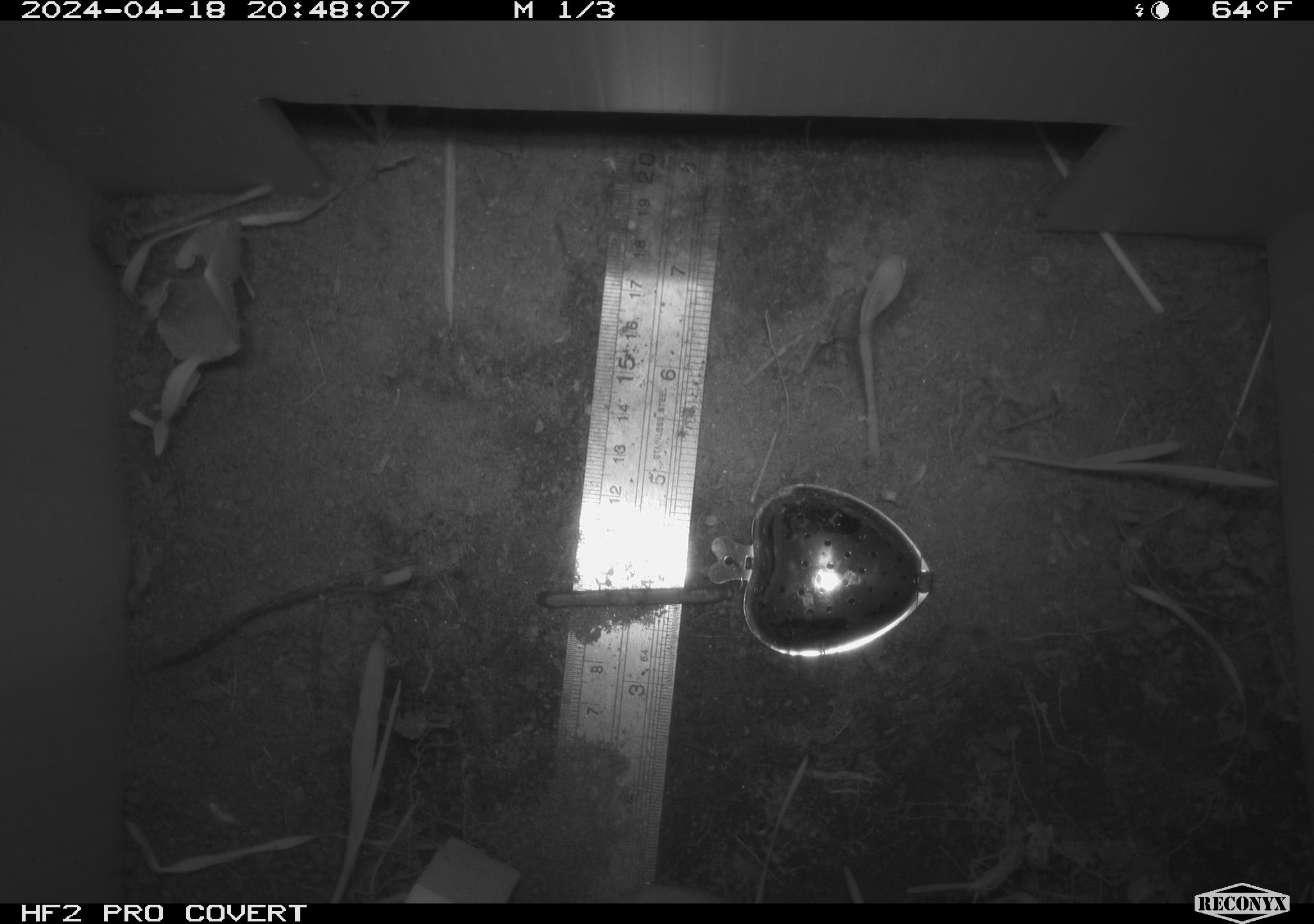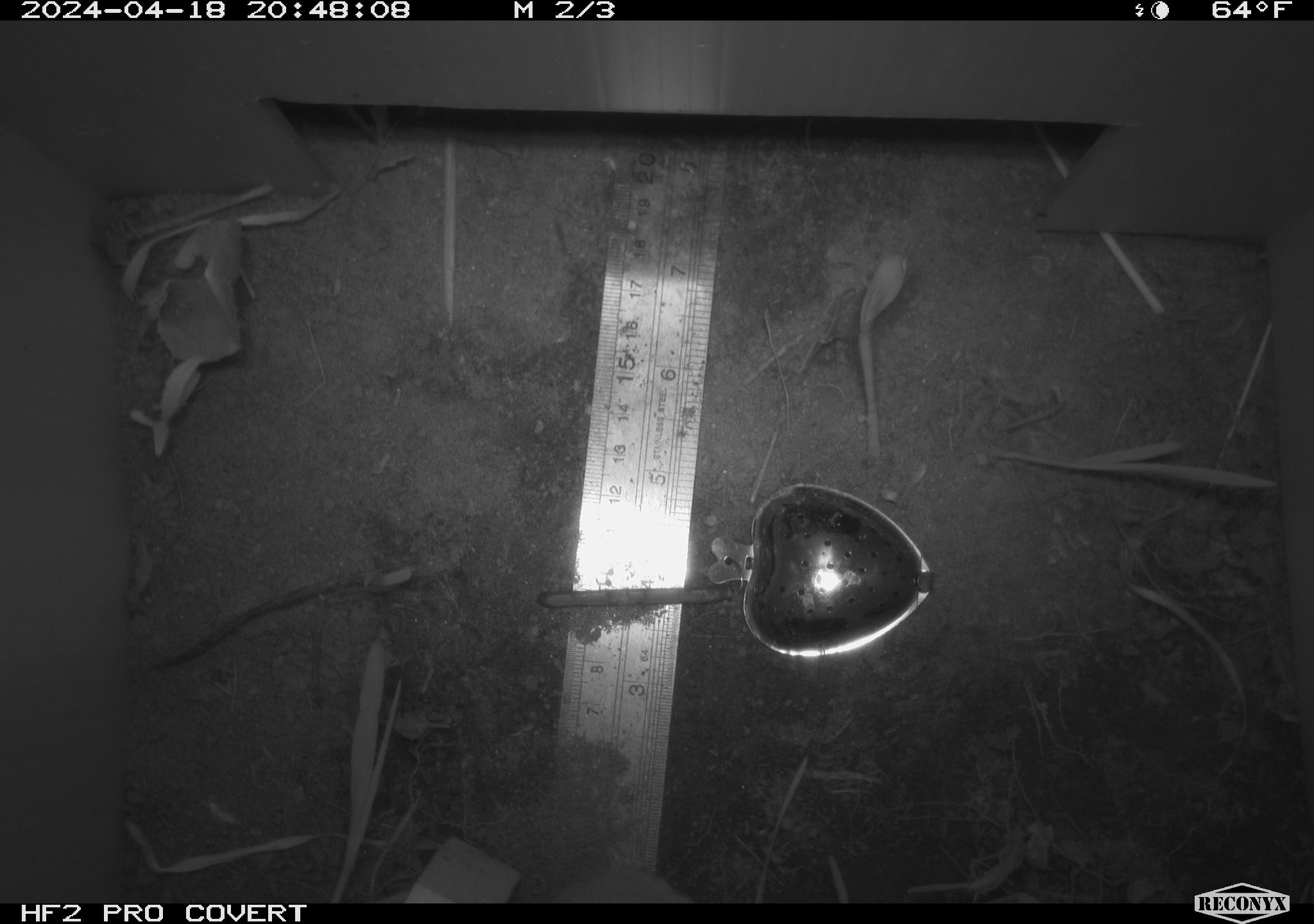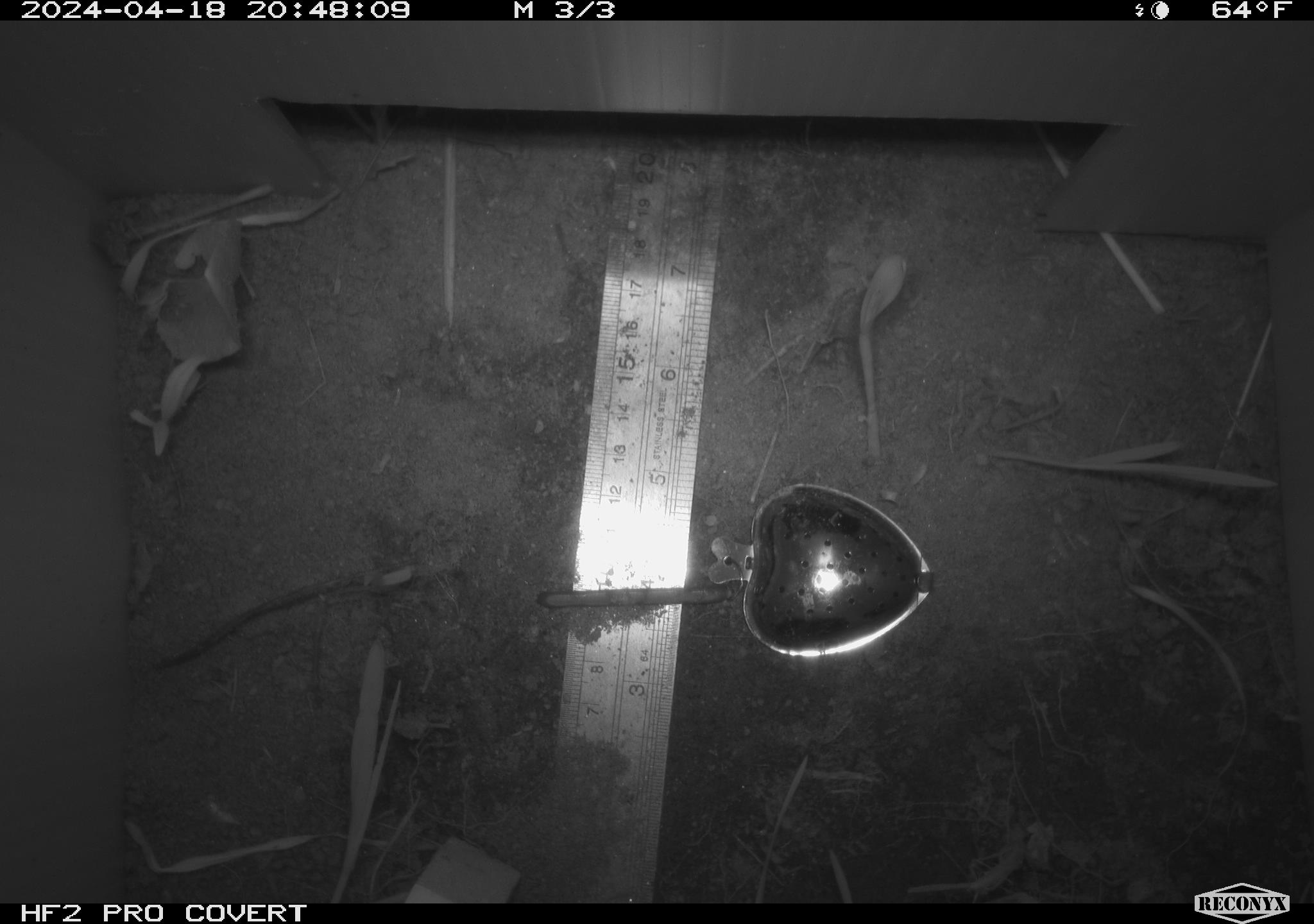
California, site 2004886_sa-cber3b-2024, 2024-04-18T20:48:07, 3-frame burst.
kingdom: Animalia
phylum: Chordata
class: Mammalia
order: Rodentia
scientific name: Rodentia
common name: mouse species